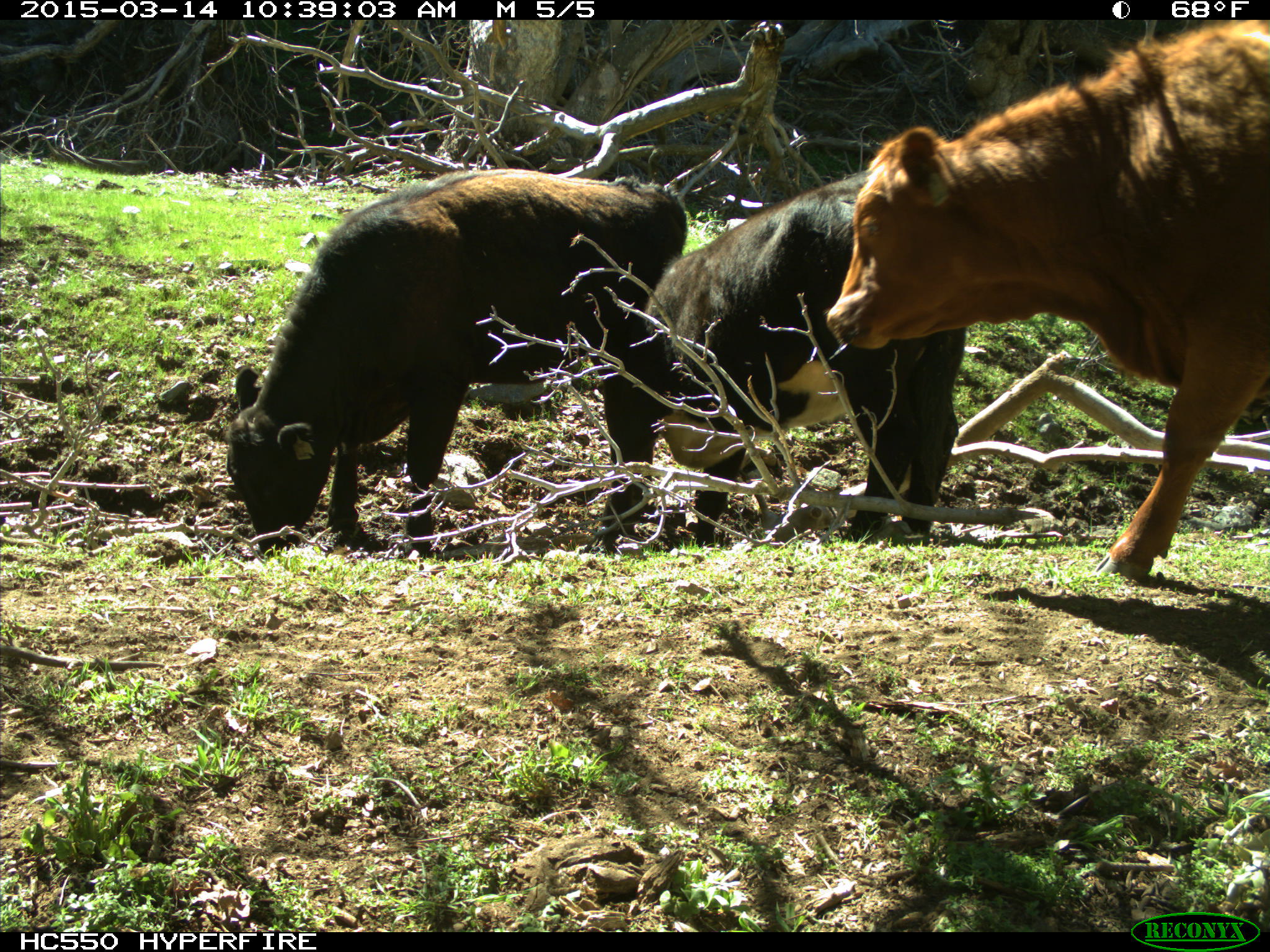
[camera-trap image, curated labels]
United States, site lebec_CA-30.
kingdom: Animalia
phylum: Chordata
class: Mammalia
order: Artiodactyla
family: Bovidae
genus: Bos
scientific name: Bos taurus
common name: domestic cow